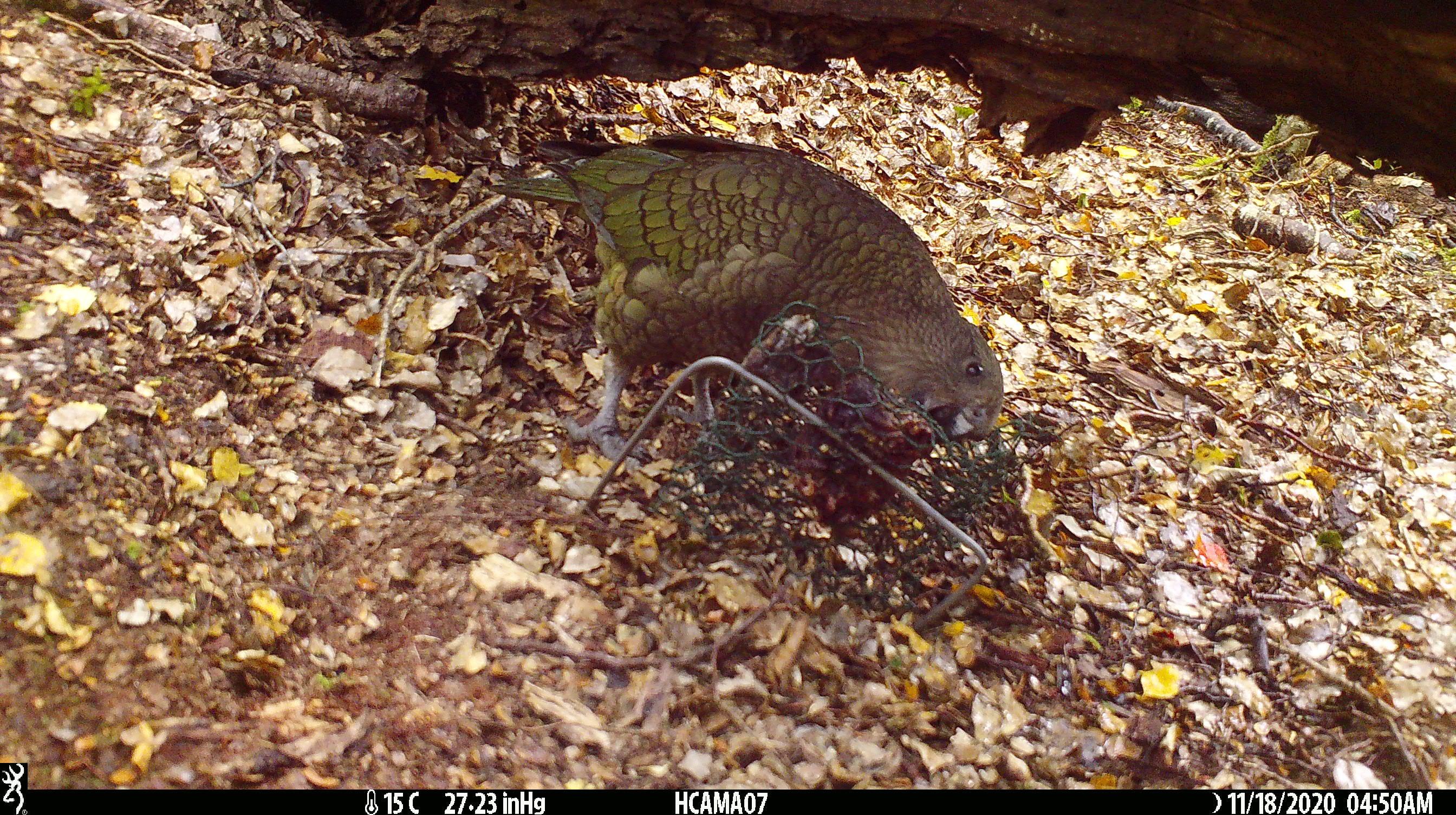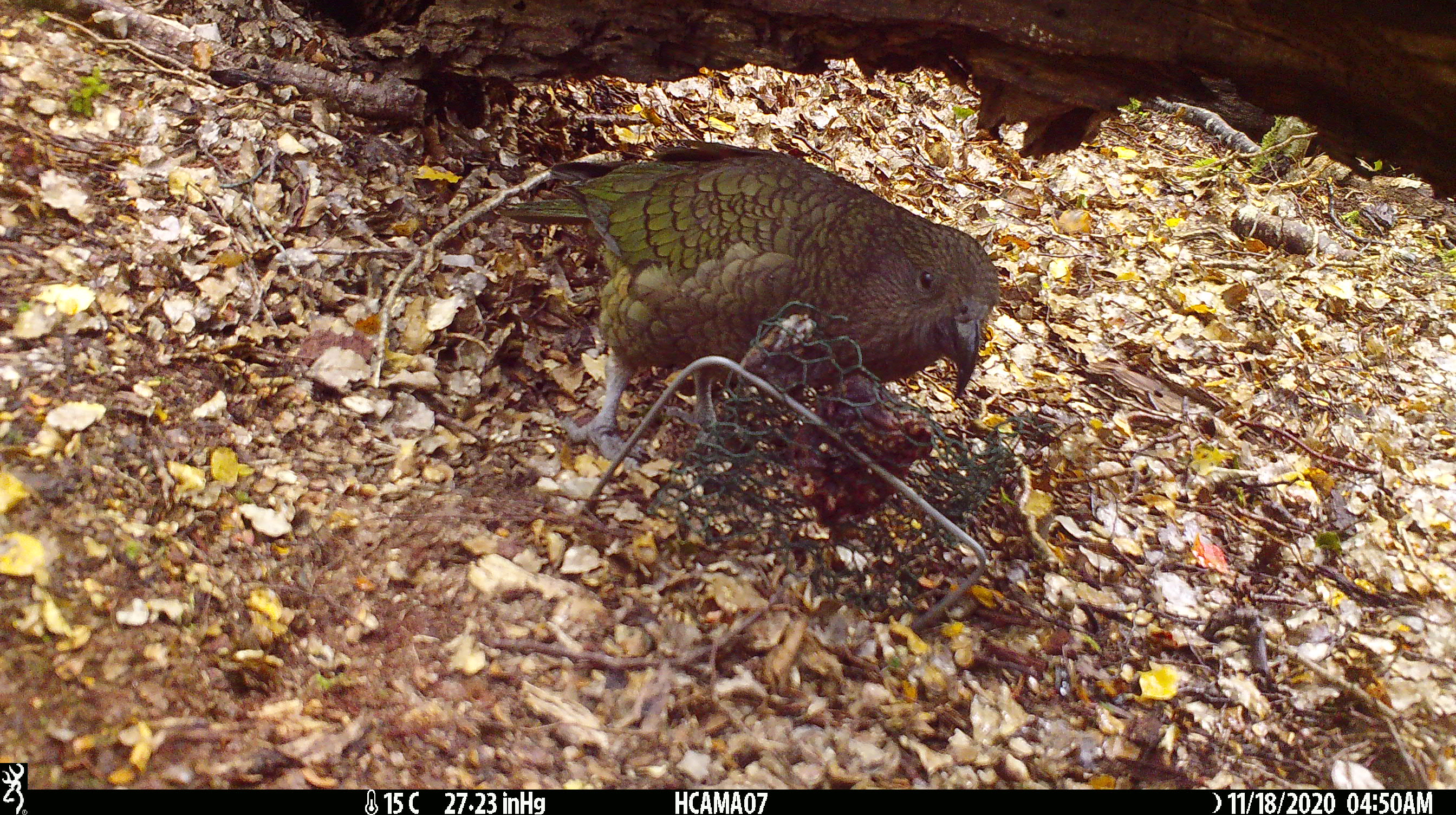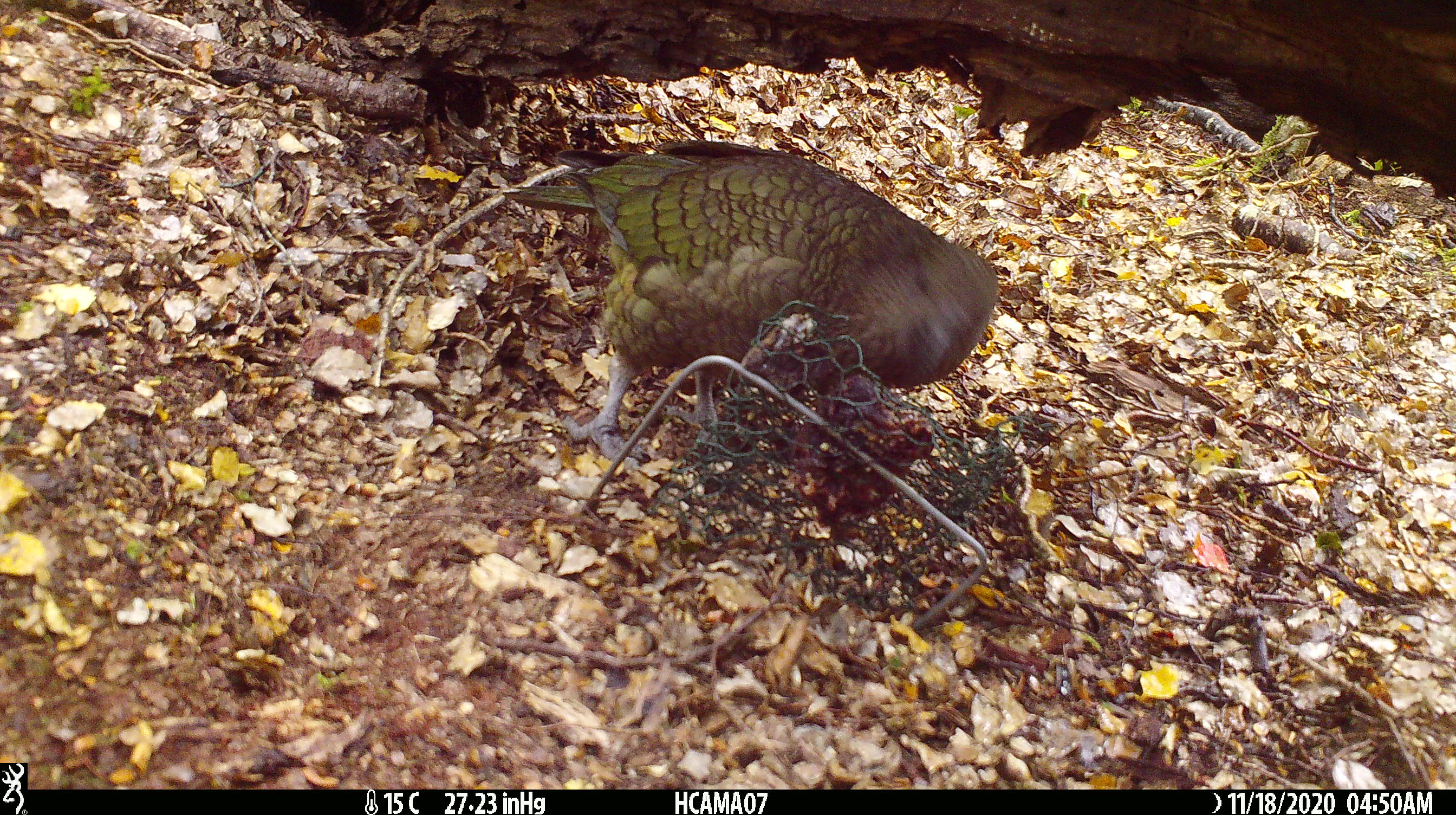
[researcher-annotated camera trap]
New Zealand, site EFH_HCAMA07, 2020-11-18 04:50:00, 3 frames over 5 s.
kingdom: Animalia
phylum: Chordata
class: Aves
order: Psittaciformes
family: Strigopidae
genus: Nestor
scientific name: Nestor notabilis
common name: kea